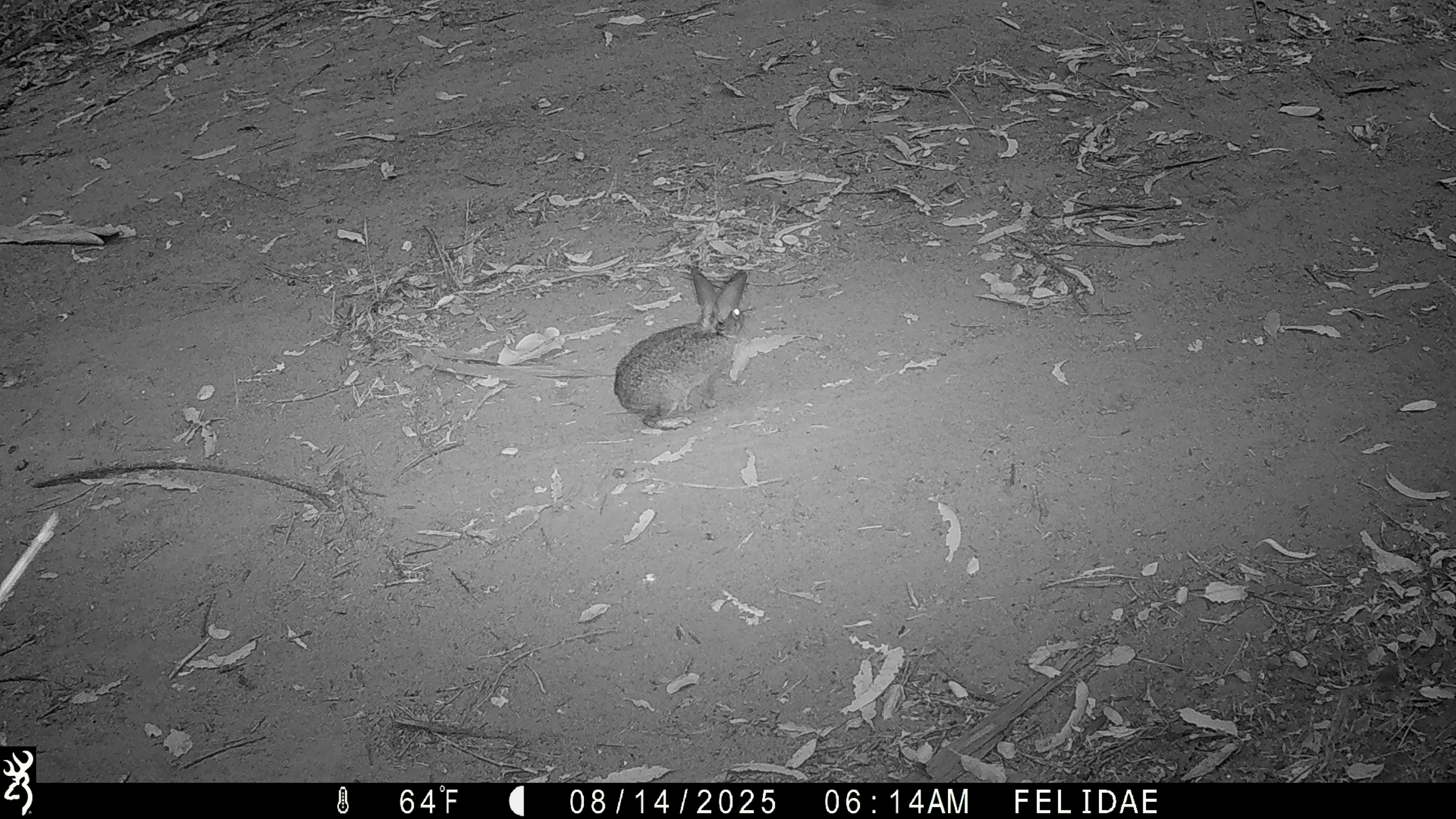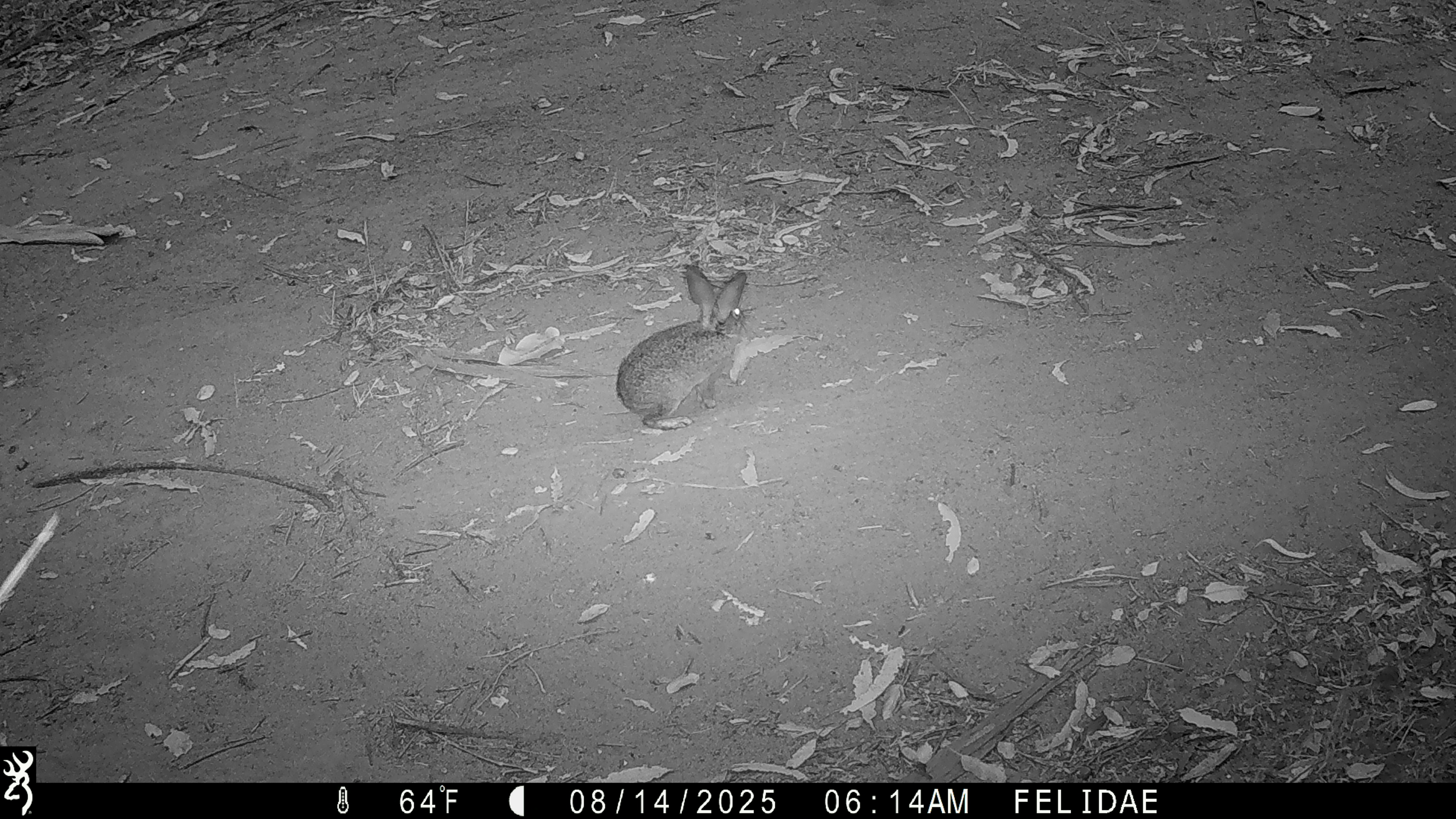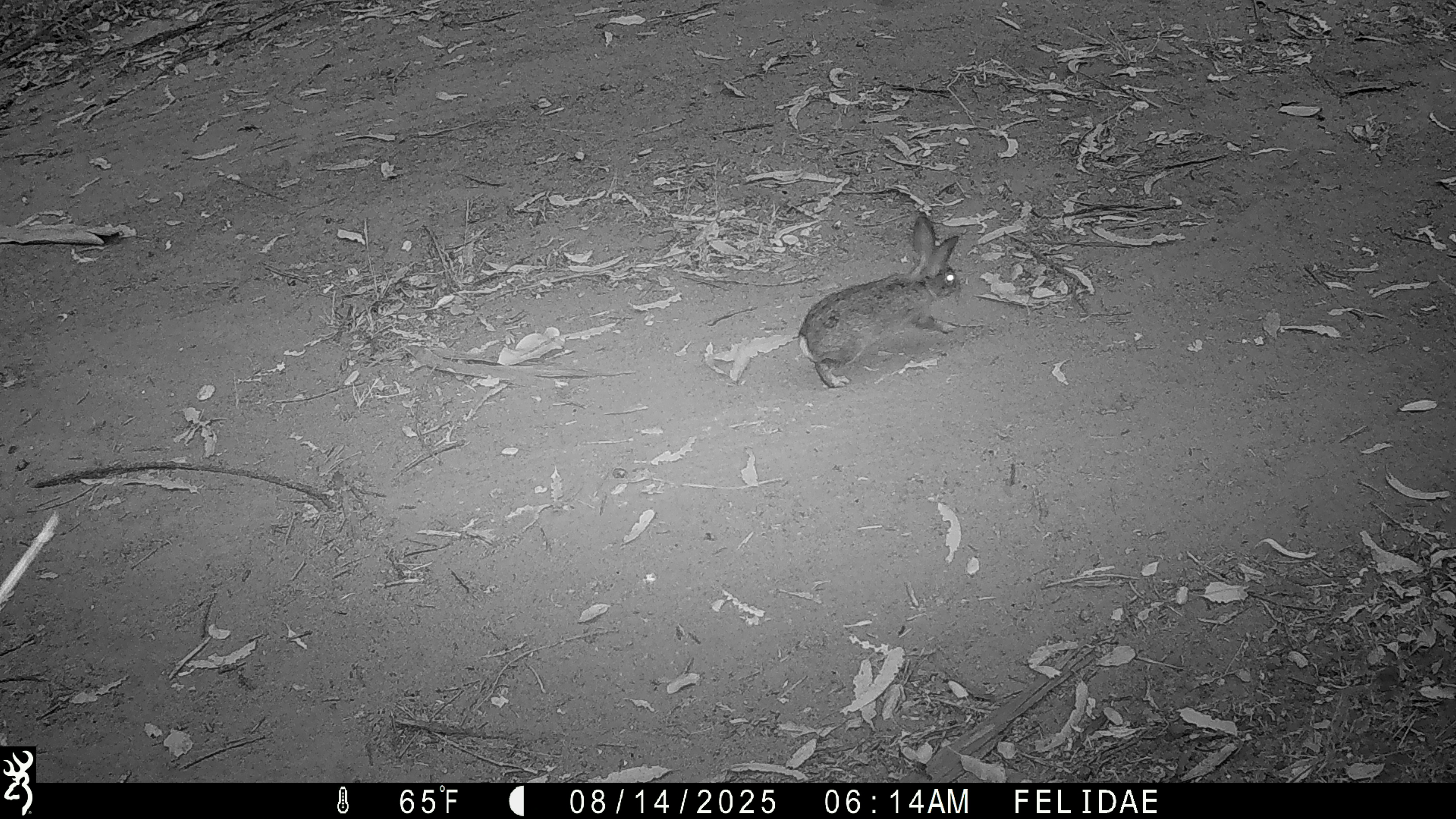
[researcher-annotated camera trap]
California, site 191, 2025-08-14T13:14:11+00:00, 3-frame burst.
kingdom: Animalia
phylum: Chordata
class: Mammalia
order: Lagomorpha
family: Leporidae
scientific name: Leporidae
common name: rabbit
Rabbit (Leporidae).